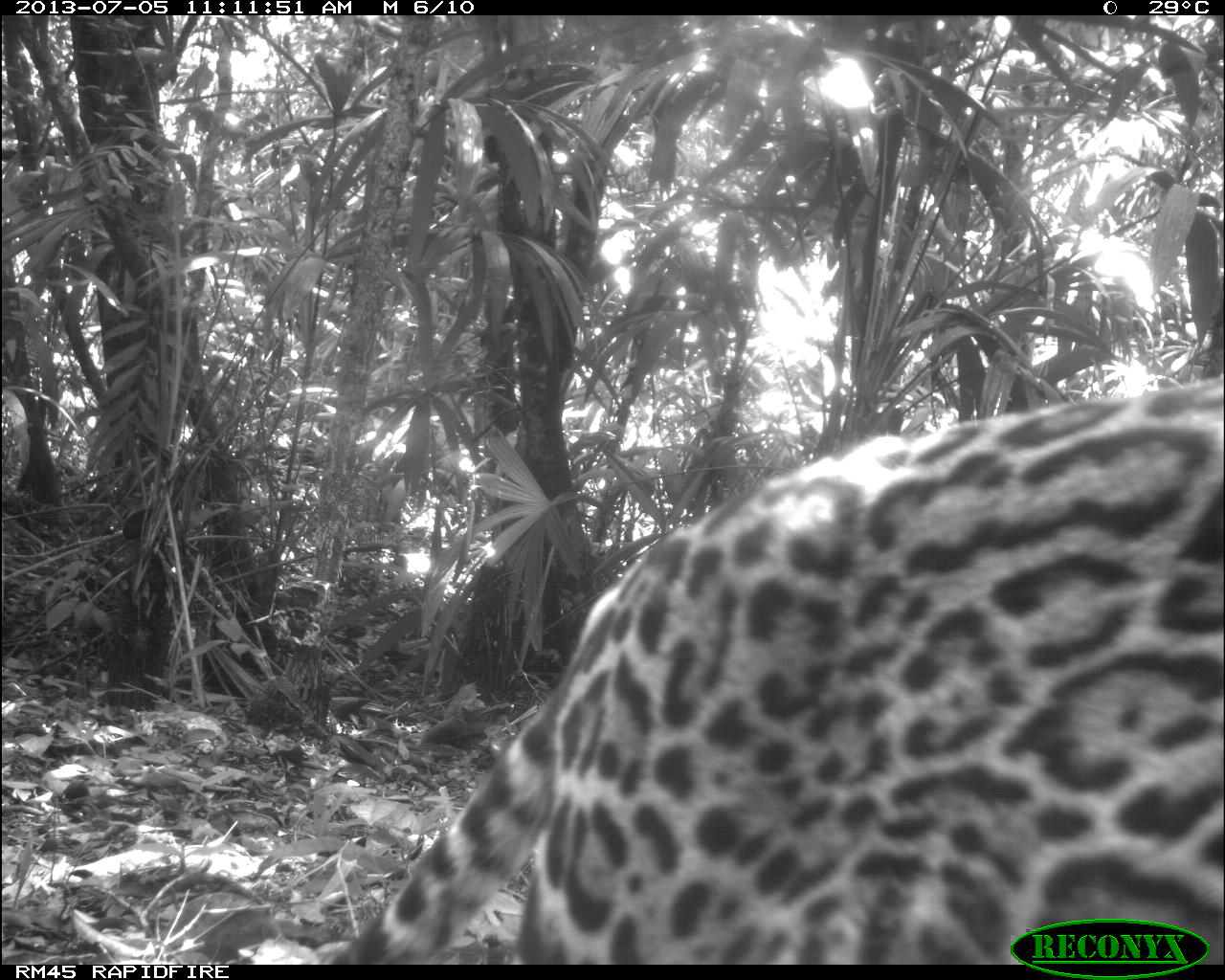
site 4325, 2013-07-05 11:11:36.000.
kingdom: Animalia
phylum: Chordata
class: Mammalia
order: Carnivora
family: Felidae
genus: Leopardus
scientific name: Leopardus pardalis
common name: ocelot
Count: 1.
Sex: female.